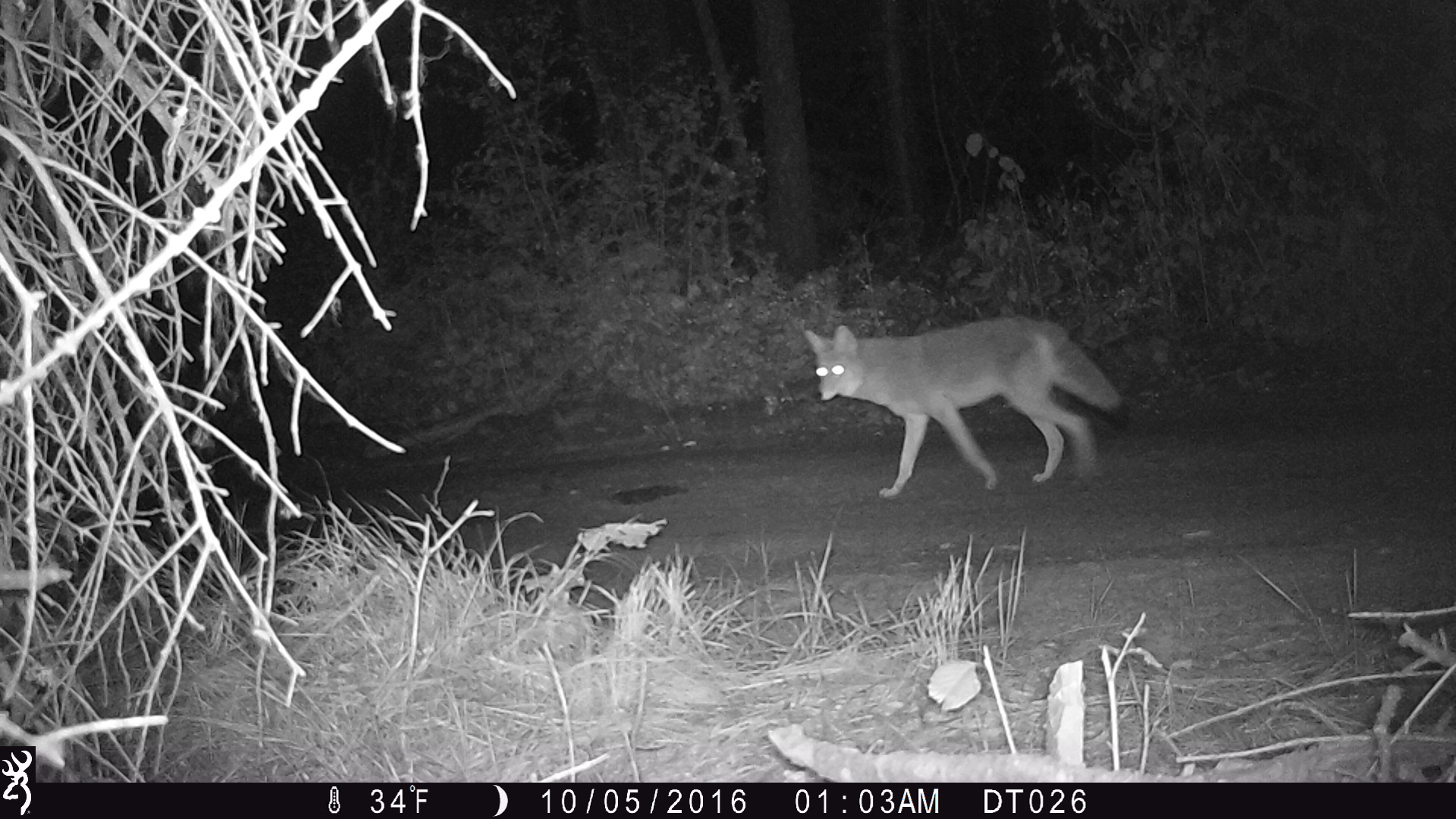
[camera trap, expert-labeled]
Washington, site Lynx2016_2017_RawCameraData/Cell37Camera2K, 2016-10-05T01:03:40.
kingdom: Animalia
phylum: Chordata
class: Mammalia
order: Carnivora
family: Canidae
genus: Canis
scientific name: Canis latrans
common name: coyote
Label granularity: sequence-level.